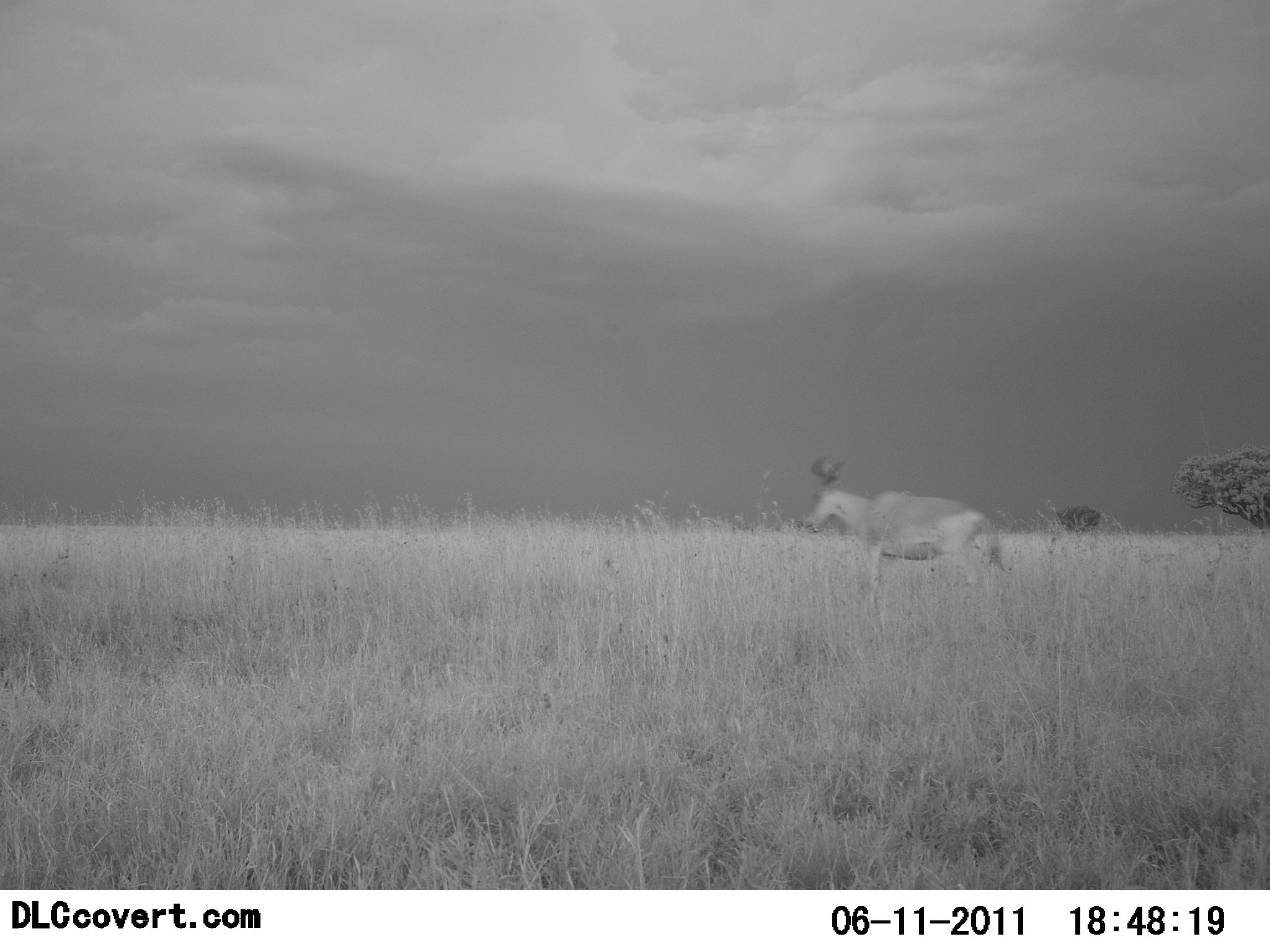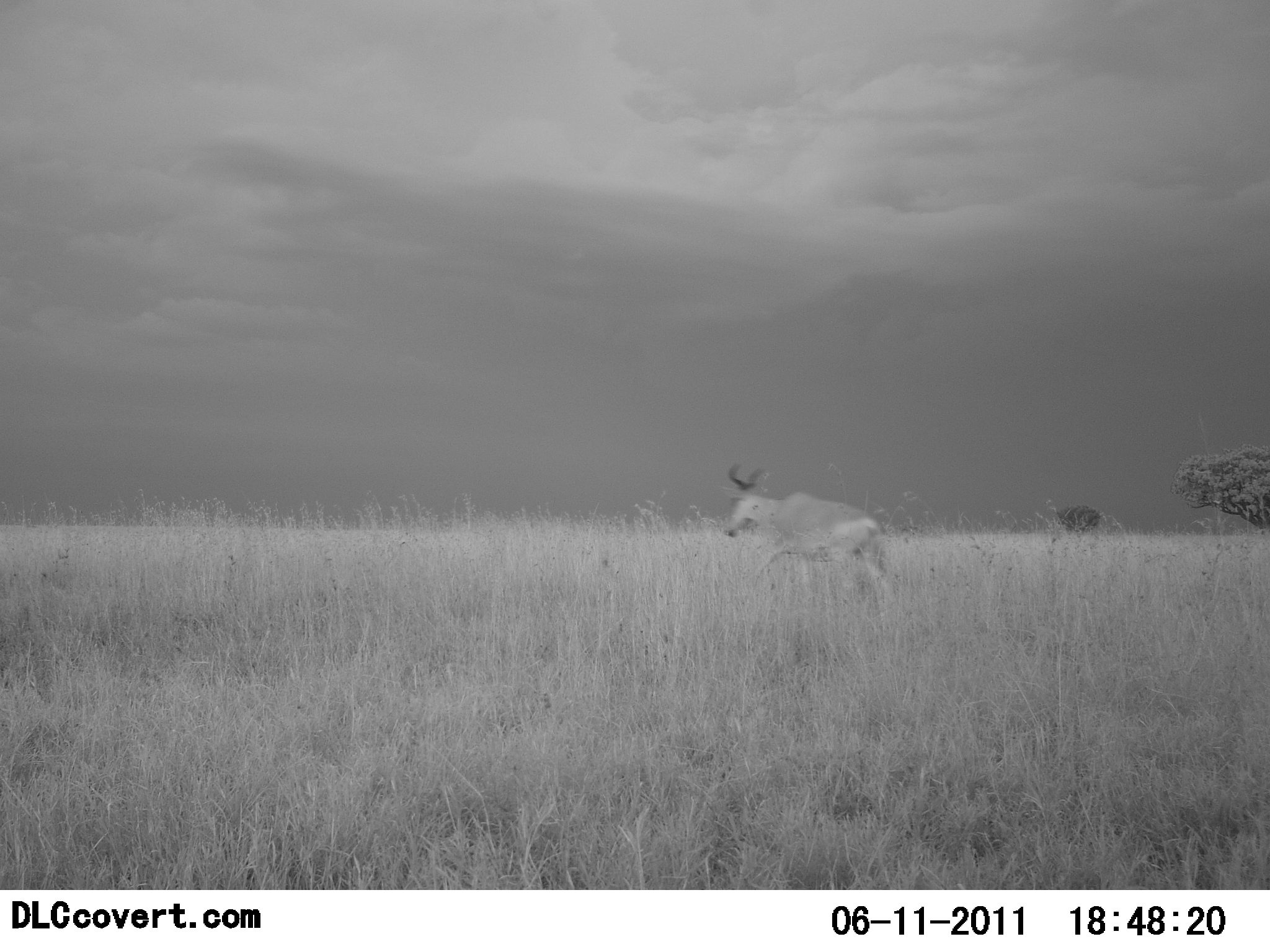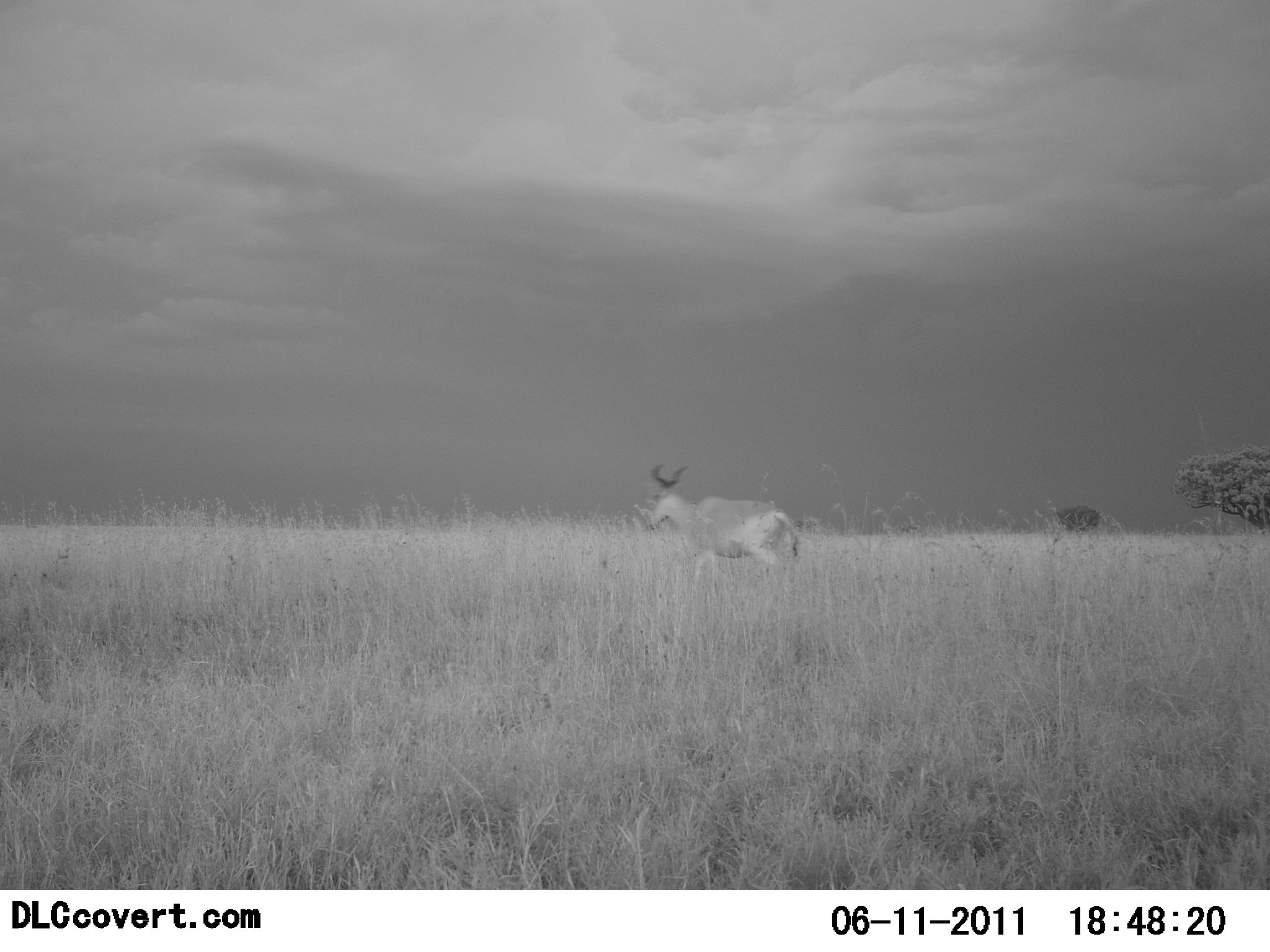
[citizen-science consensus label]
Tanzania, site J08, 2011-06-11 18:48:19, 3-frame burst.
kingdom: Animalia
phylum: Chordata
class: Mammalia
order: Artiodactyla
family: Bovidae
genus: Alcelaphus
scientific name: Alcelaphus buselaphus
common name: hartebeest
Hartebeest (Alcelaphus buselaphus), count 1. Behavior (volunteer vote fractions): standing 0%, resting 0%, moving 100%, interacting 0%. Young present (vote fraction): 0%. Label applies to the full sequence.